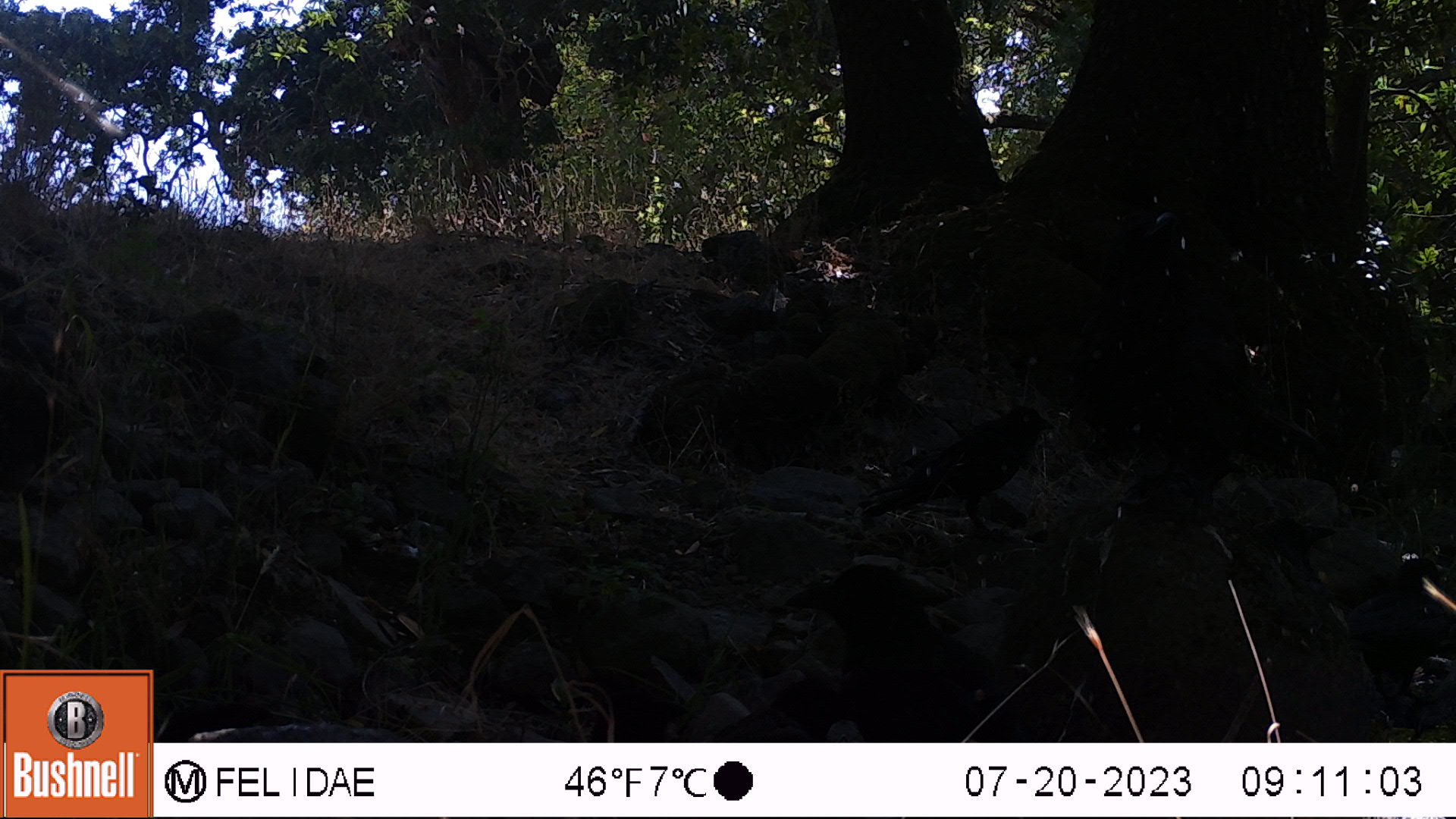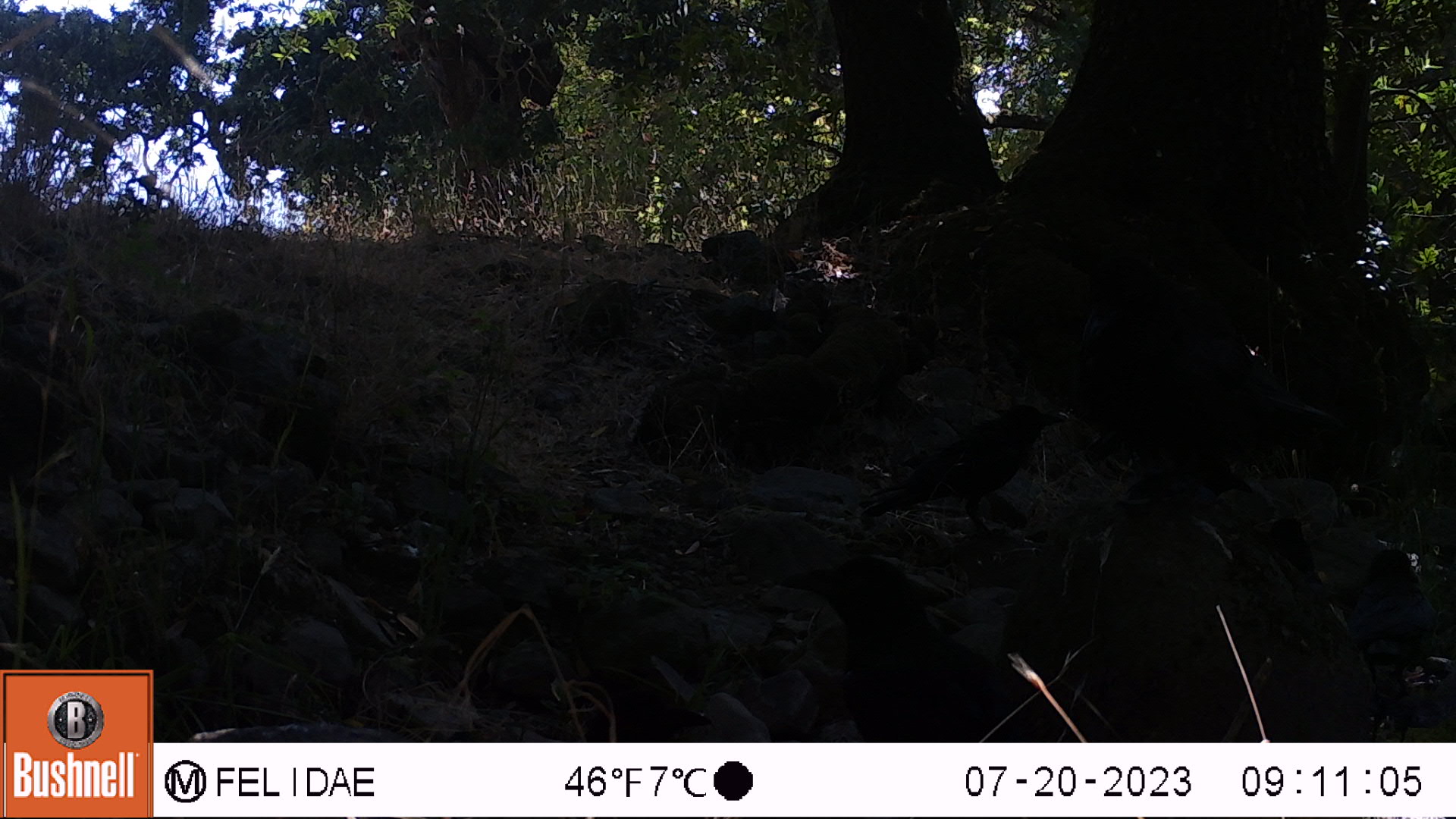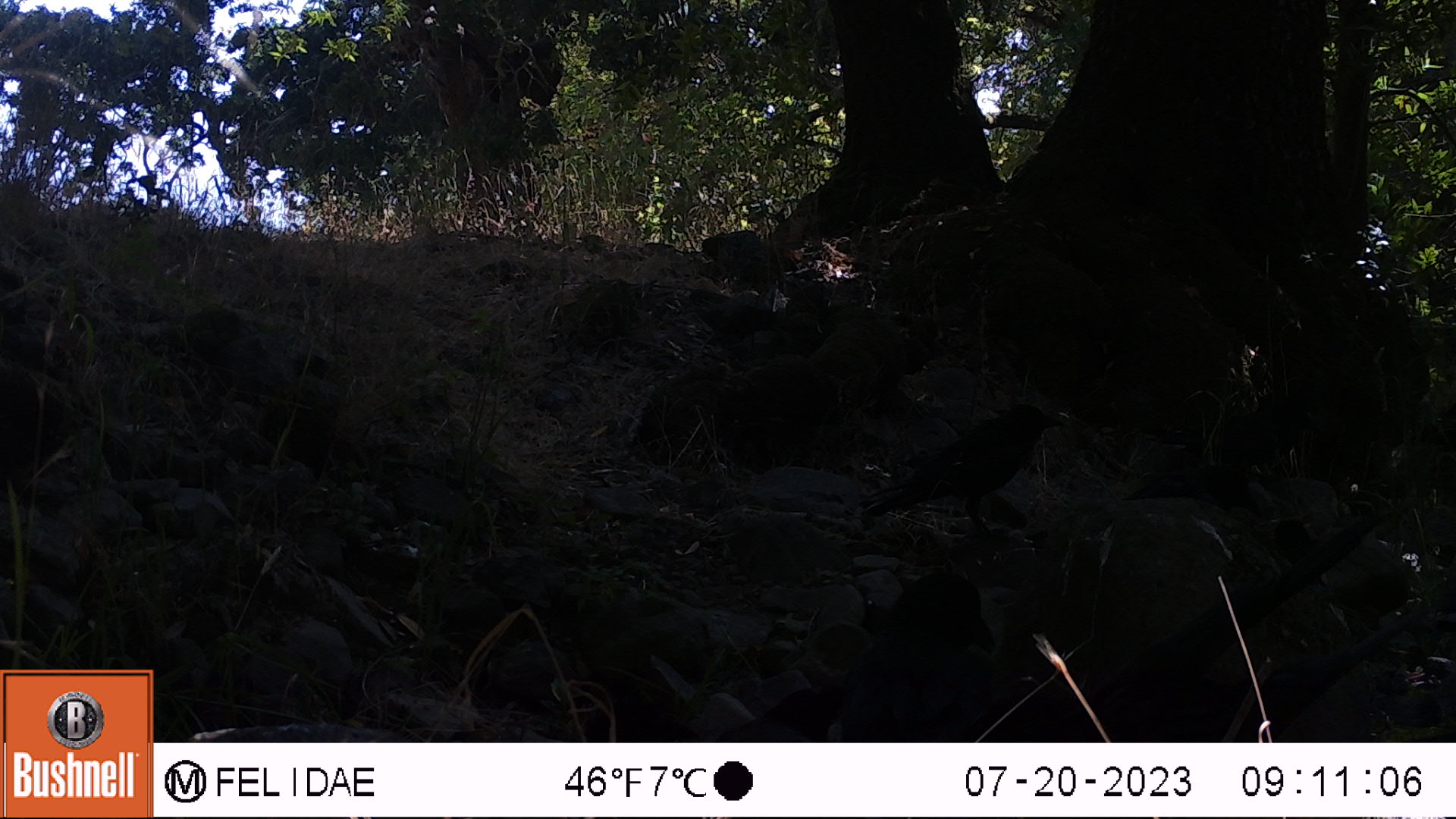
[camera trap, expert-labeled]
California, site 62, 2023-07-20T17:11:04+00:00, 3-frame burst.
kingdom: Animalia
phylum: Chordata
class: Aves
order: Passeriformes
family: Corvidae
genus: Corvus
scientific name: Corvus brachyrhynchos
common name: american crow